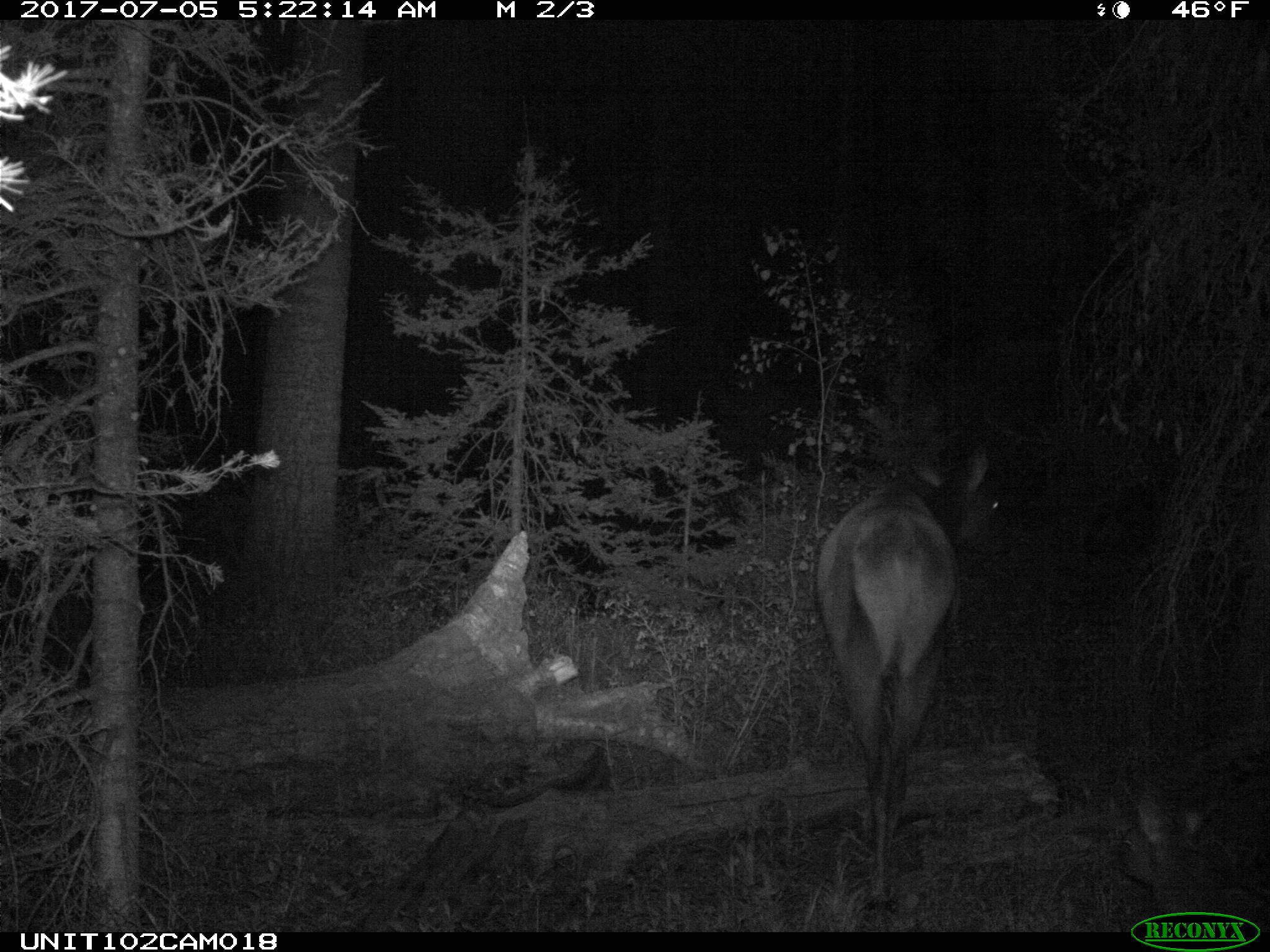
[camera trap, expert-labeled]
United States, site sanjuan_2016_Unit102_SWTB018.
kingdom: Animalia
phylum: Chordata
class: Mammalia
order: Artiodactyla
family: Cervidae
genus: Cervus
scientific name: Cervus elaphus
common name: red deer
Cervus elaphus (red deer).